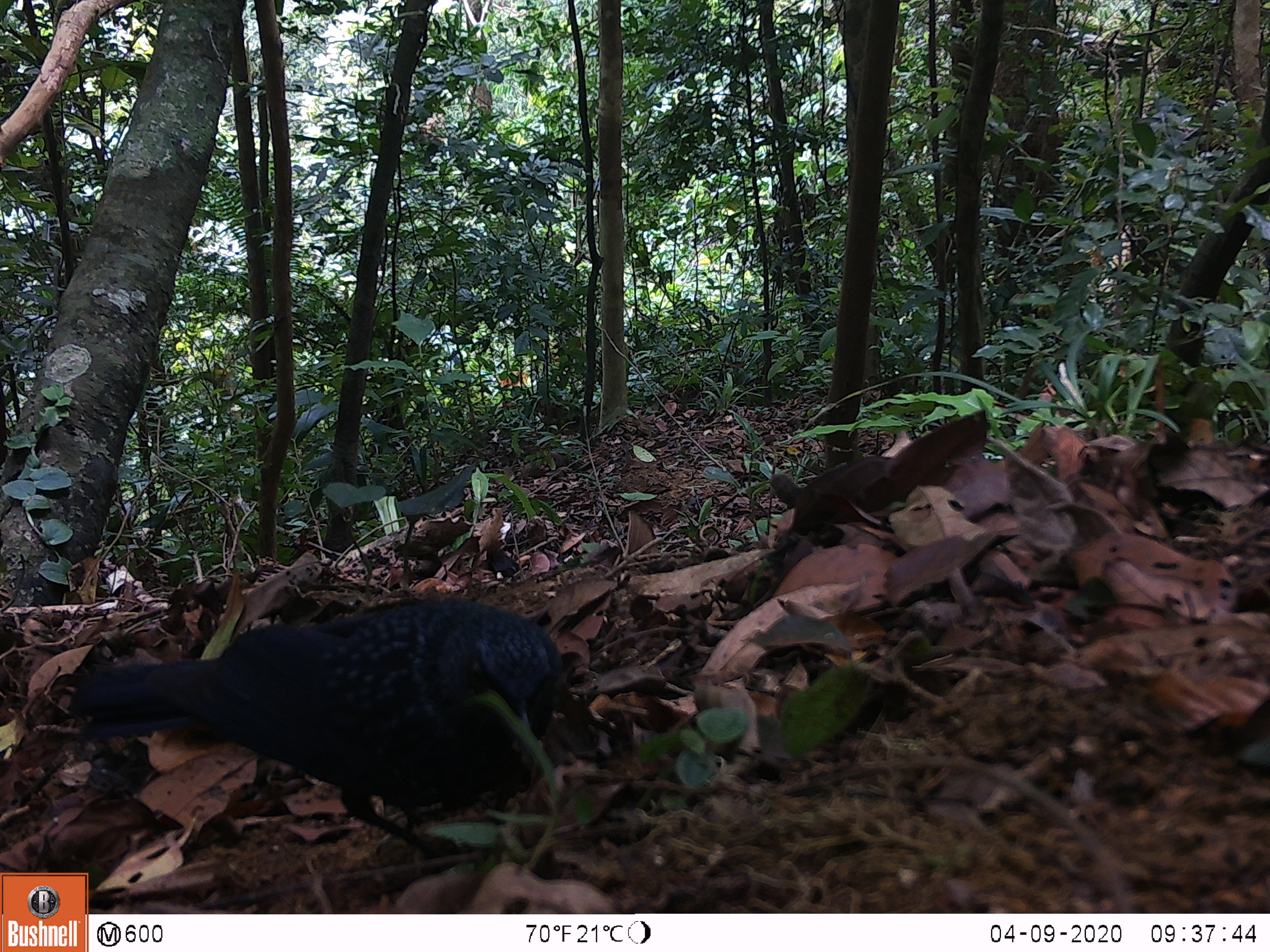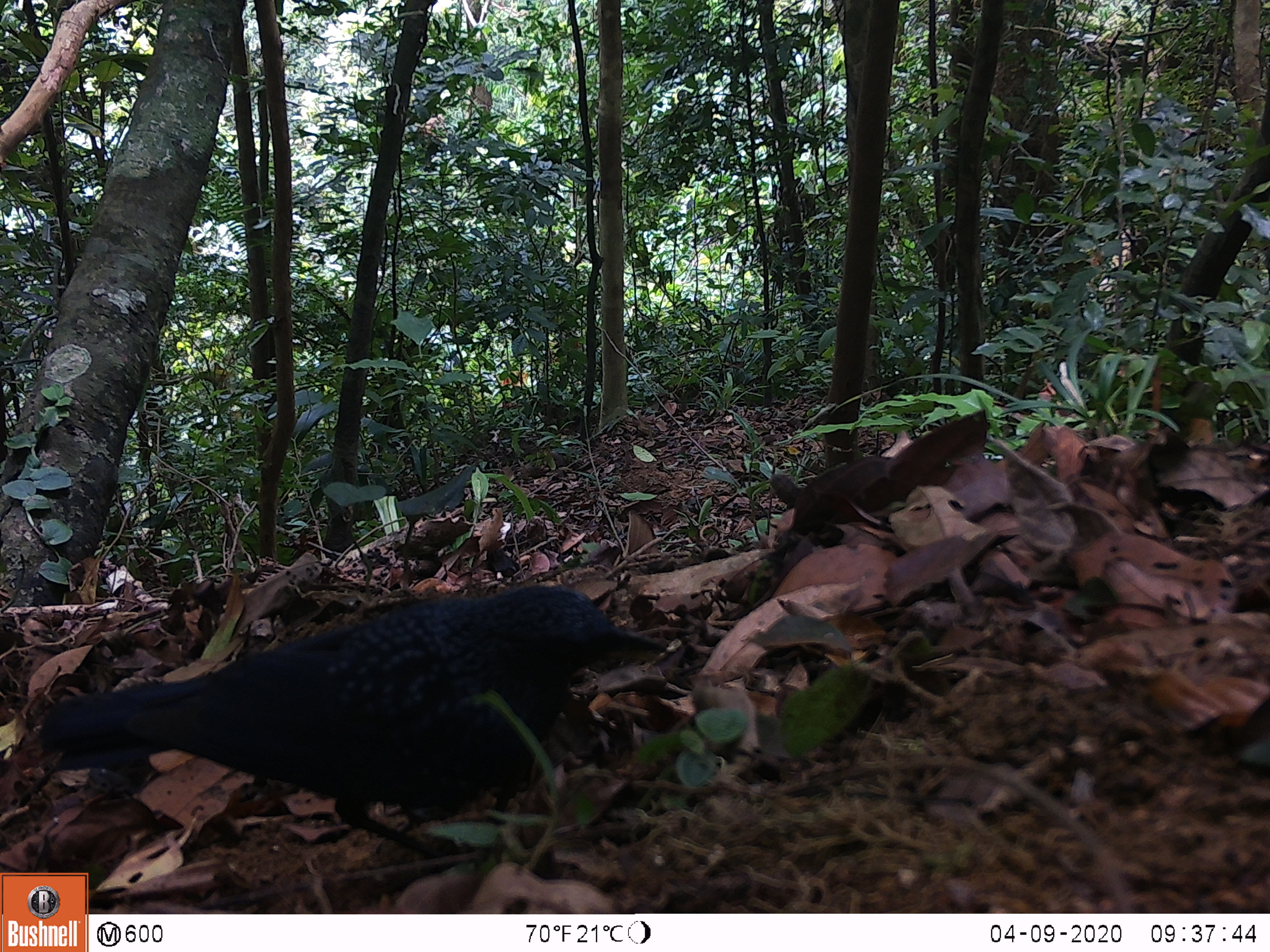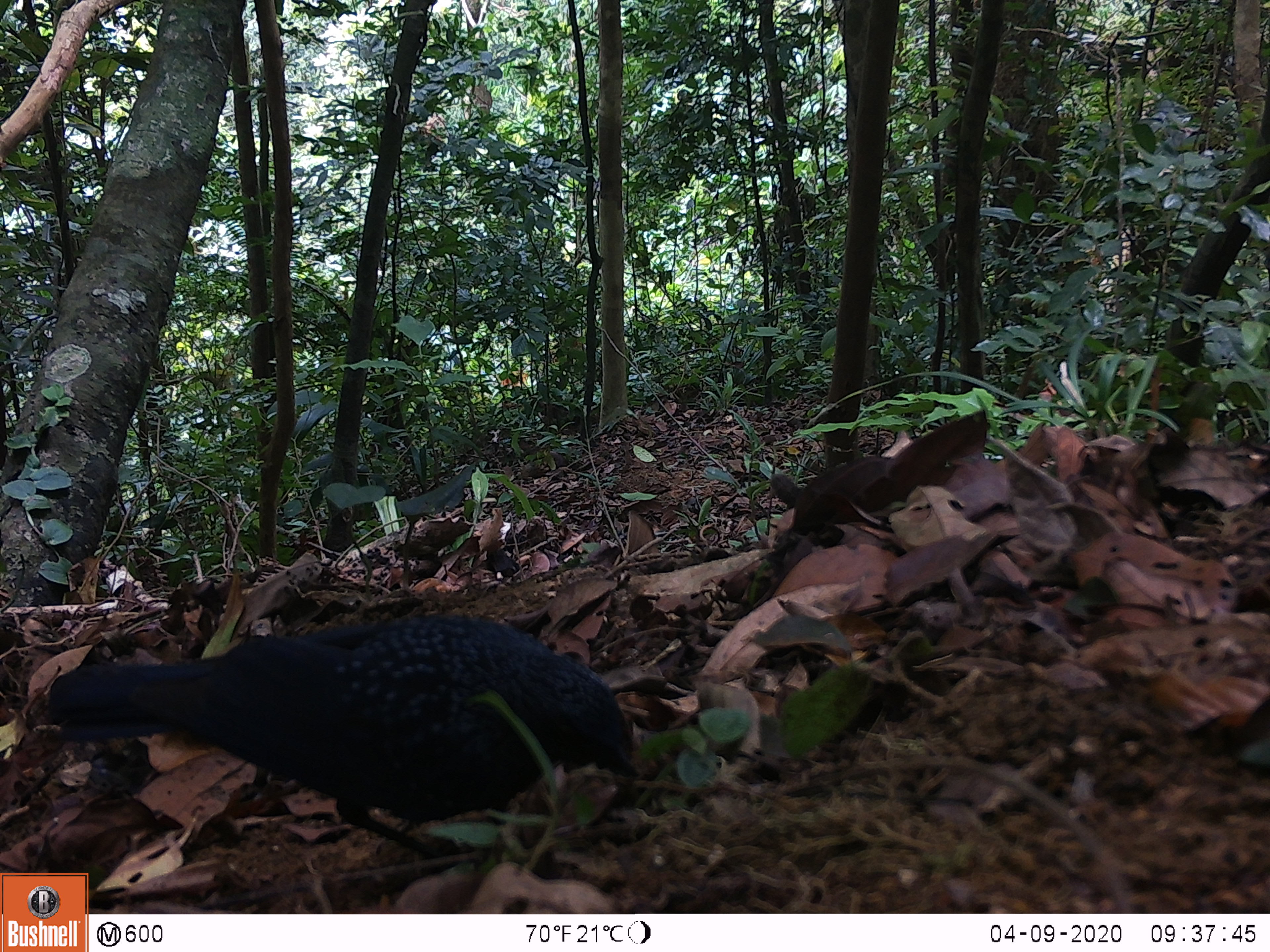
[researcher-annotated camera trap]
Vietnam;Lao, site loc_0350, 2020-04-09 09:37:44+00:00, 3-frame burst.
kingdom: Animalia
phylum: Chordata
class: Aves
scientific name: Aves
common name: bird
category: unidentified bird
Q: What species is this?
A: Unidentified bird (bird) (Aves).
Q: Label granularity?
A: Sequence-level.